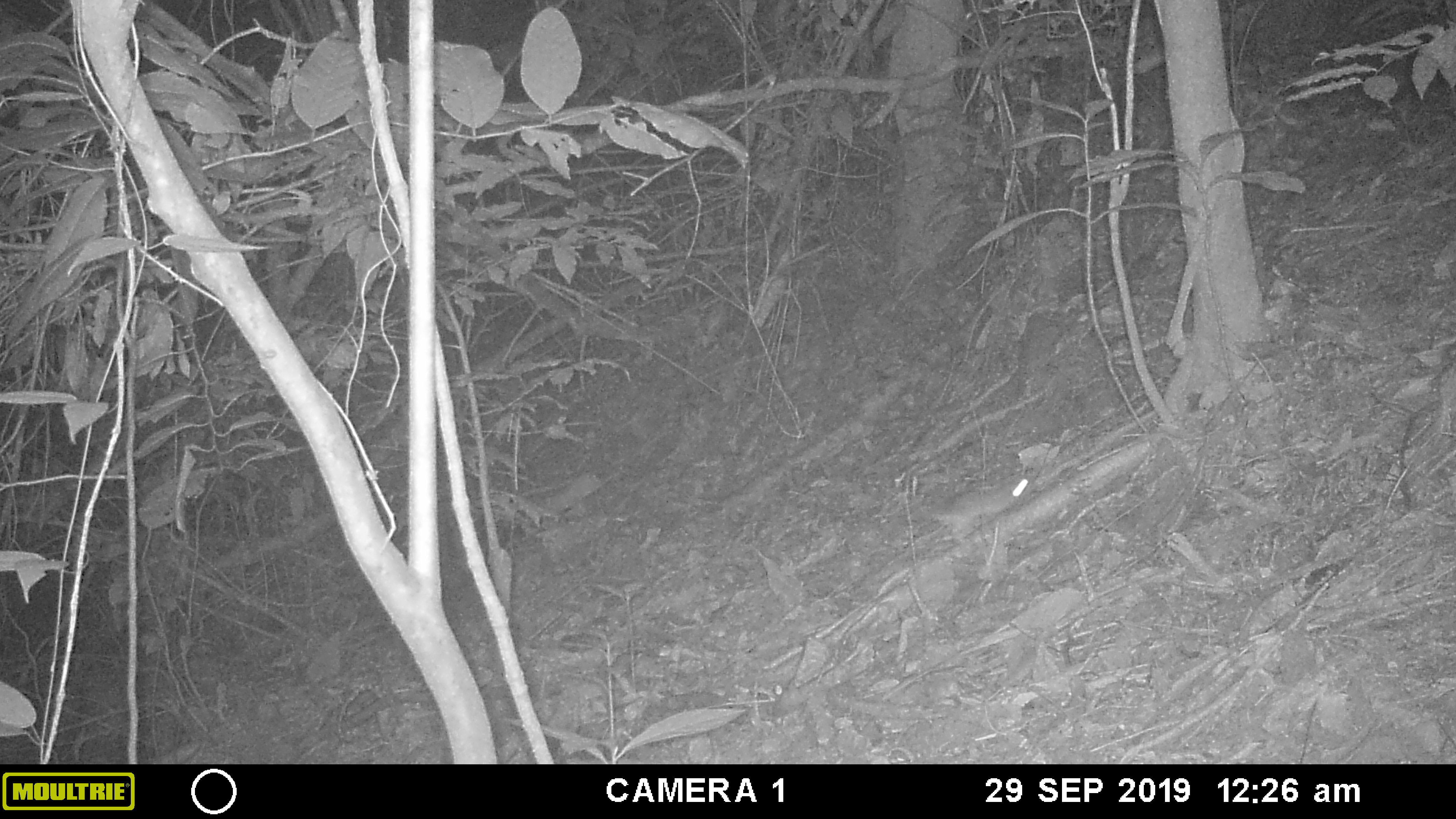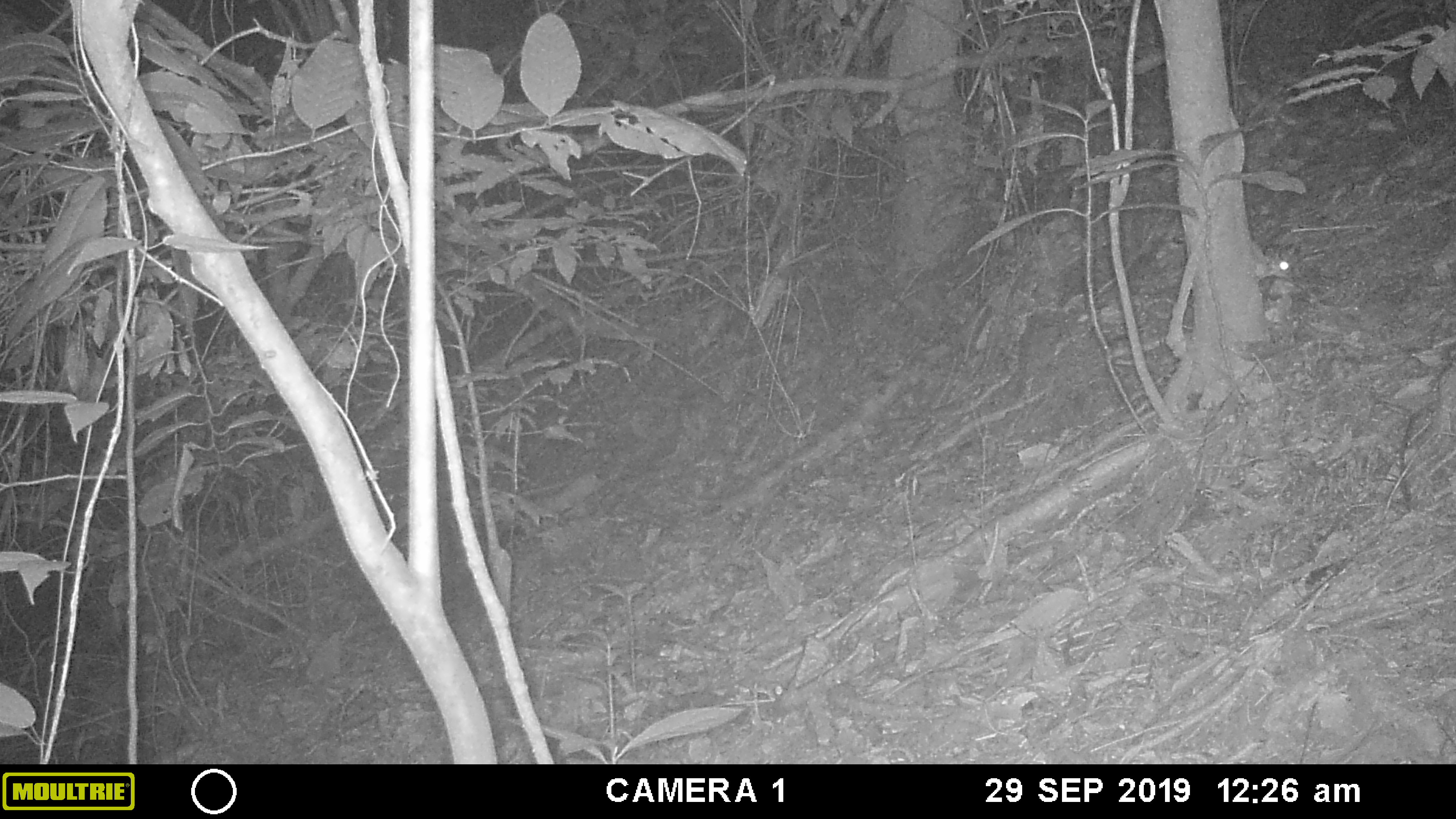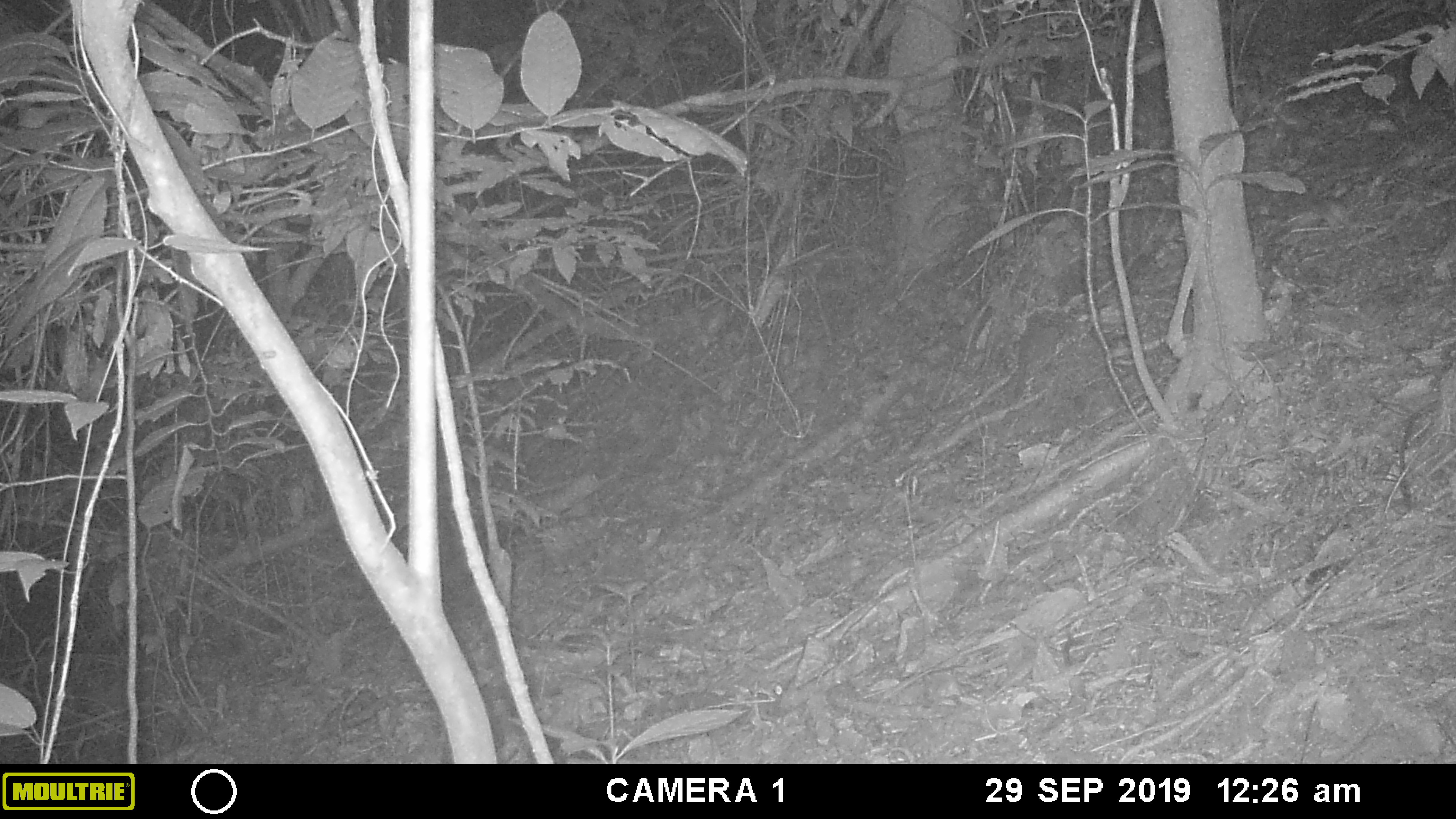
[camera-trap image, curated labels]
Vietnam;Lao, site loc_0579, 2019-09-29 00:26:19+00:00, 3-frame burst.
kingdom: Animalia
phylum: Chordata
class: Mammalia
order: Rodentia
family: Muridae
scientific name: Muridae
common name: old-world mice and rats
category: unidentified murid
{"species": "unidentified murid (old-world mice and rats) (Muridae)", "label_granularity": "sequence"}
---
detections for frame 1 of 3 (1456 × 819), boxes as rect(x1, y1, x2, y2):
unidentified murid: rect(927, 471, 1033, 545)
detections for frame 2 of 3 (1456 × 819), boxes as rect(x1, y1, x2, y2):
unidentified murid: rect(1252, 240, 1295, 282)